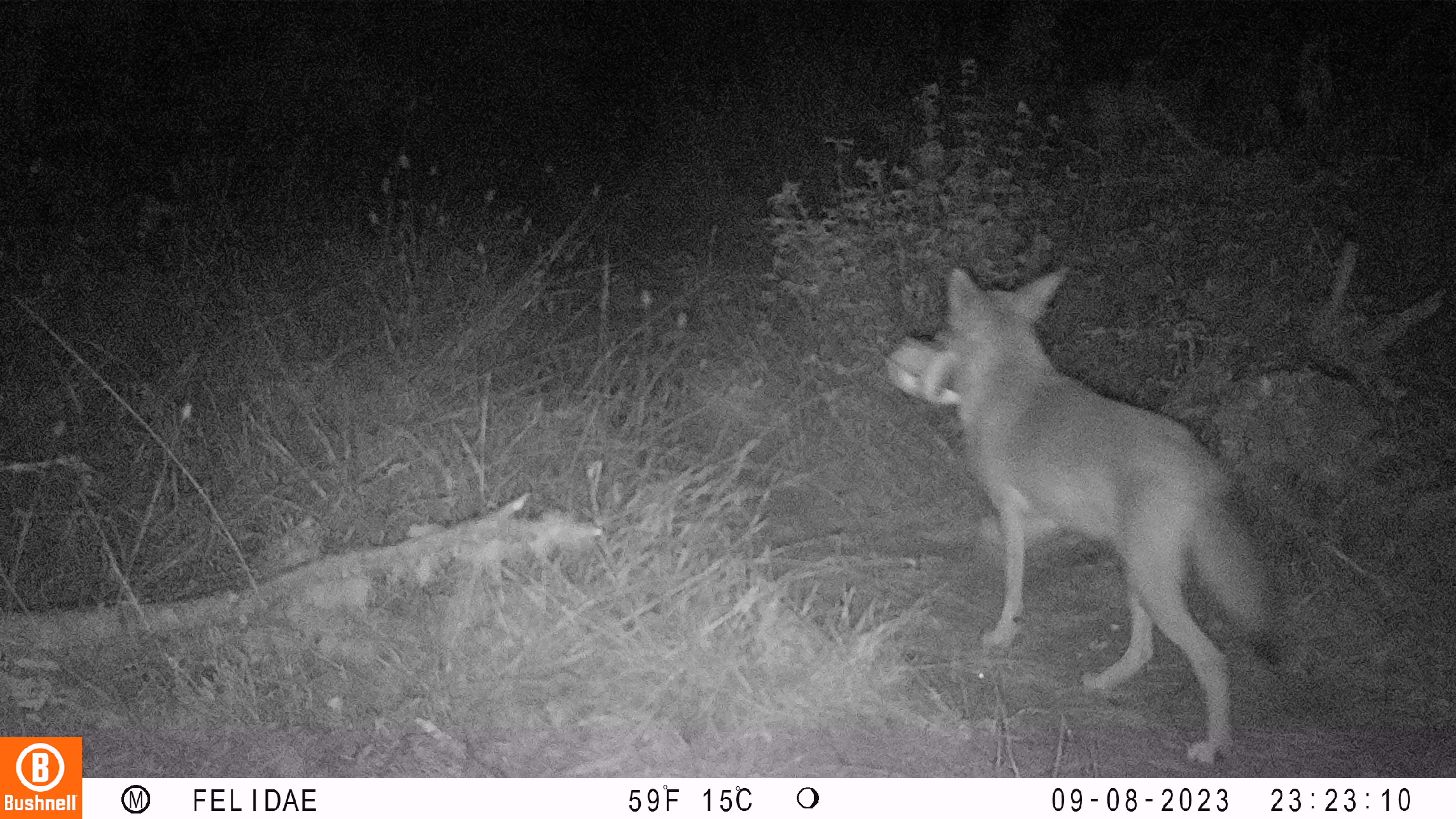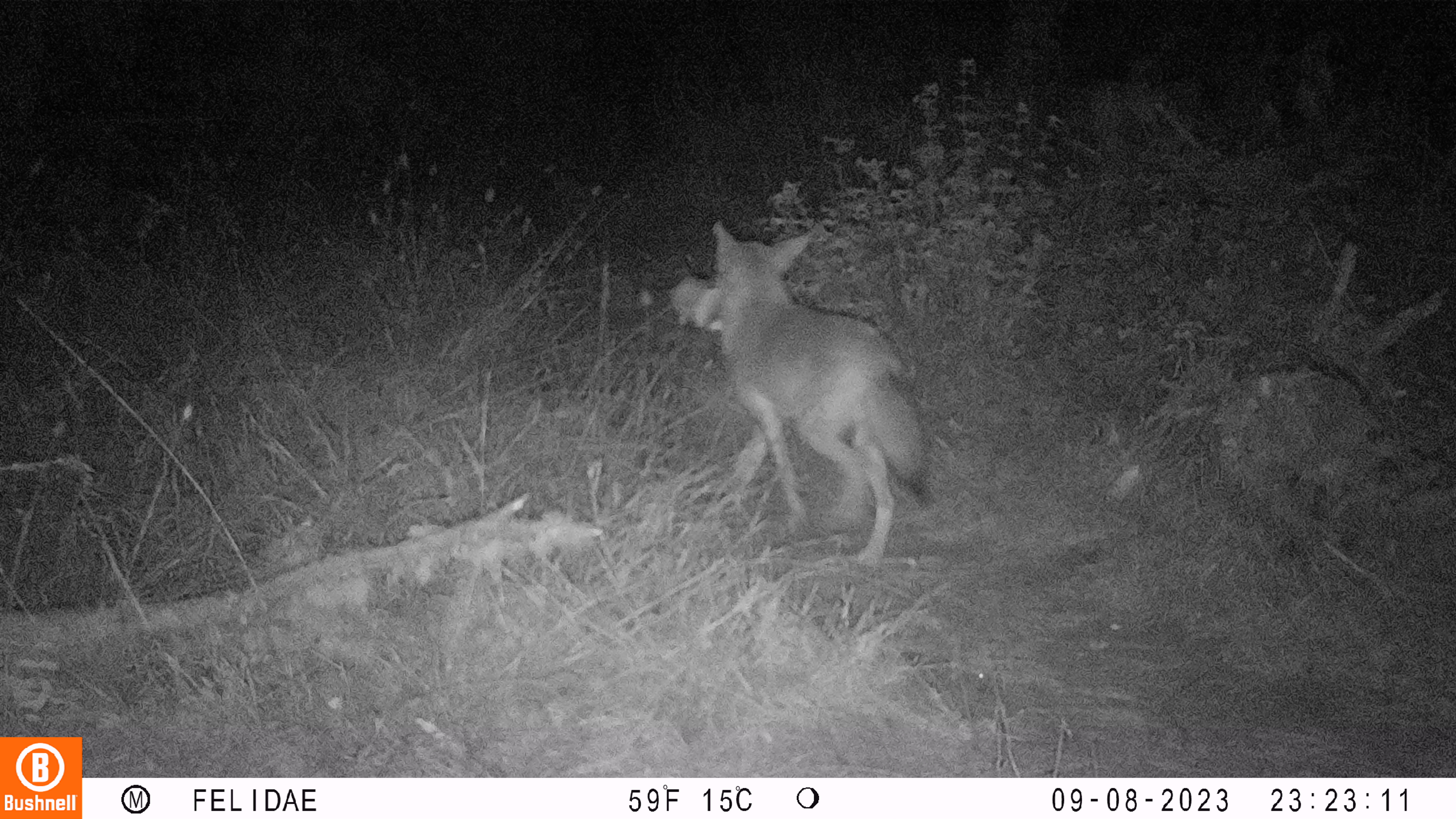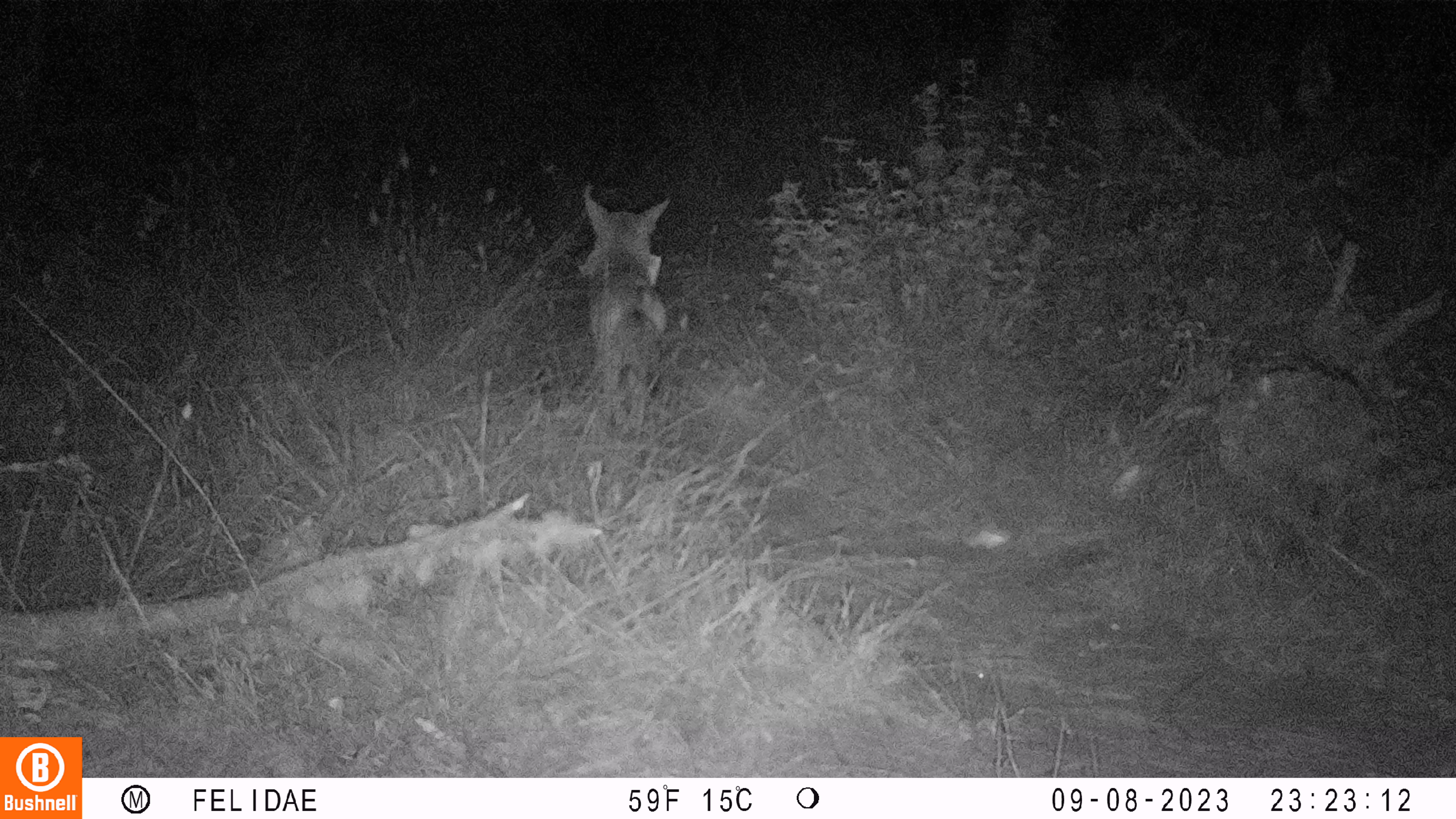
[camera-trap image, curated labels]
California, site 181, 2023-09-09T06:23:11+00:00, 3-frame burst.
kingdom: Animalia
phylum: Chordata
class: Mammalia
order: Carnivora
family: Canidae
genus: Urocyon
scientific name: Urocyon cinereoargenteus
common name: gray fox